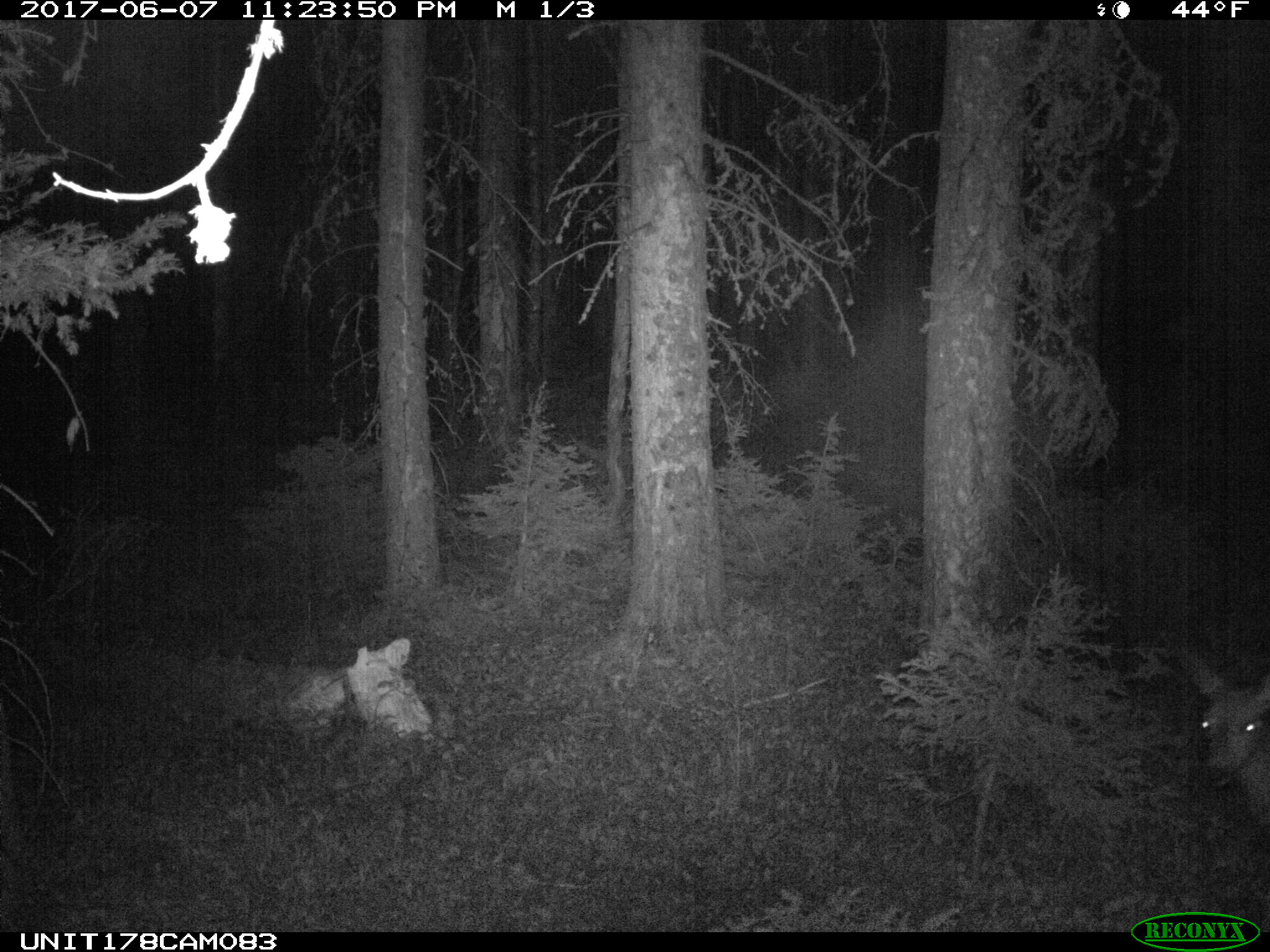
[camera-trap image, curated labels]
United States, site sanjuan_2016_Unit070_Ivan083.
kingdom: Animalia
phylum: Chordata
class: Mammalia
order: Artiodactyla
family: Cervidae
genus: Odocoileus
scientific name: Odocoileus hemionus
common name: mule deer